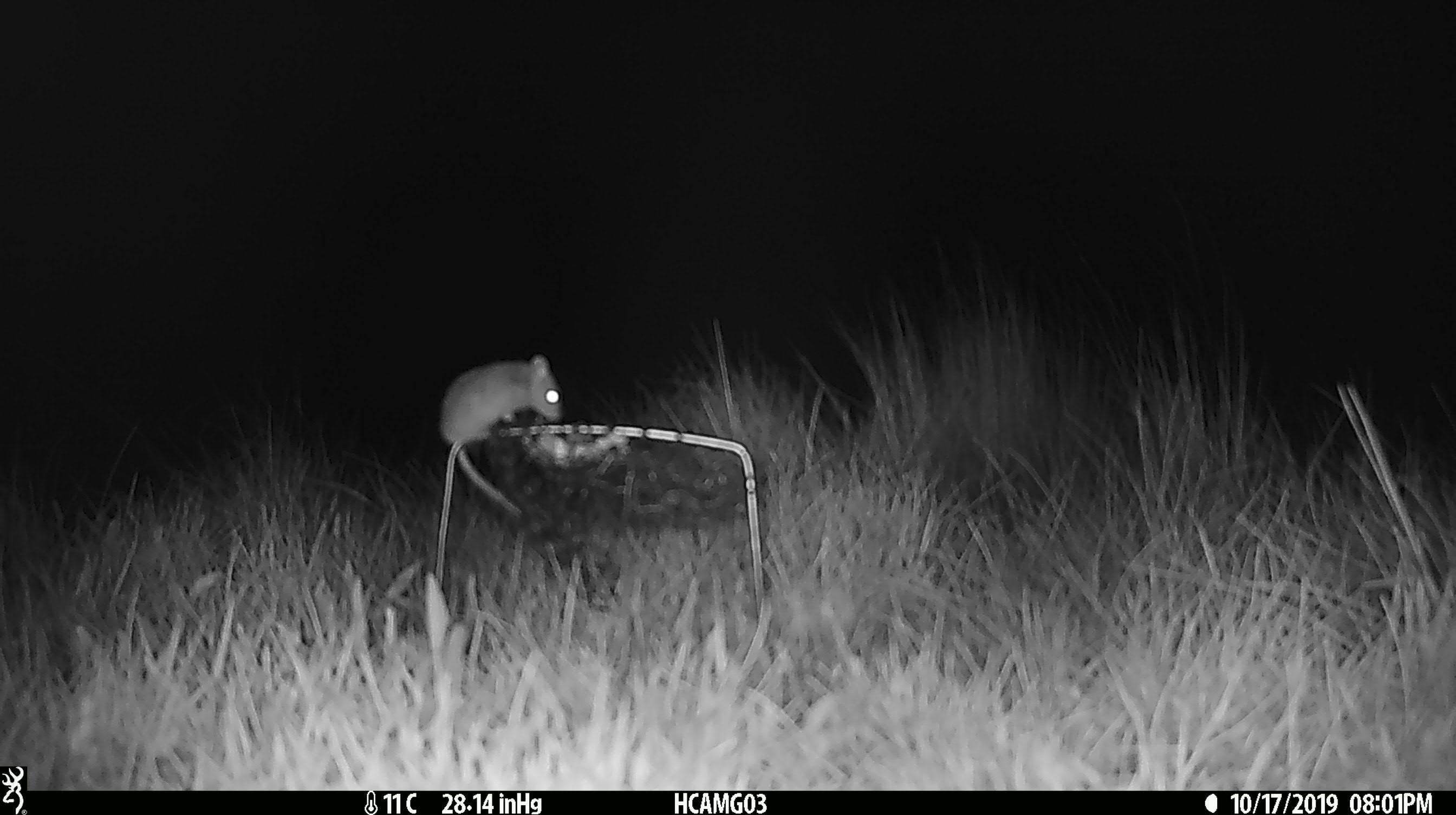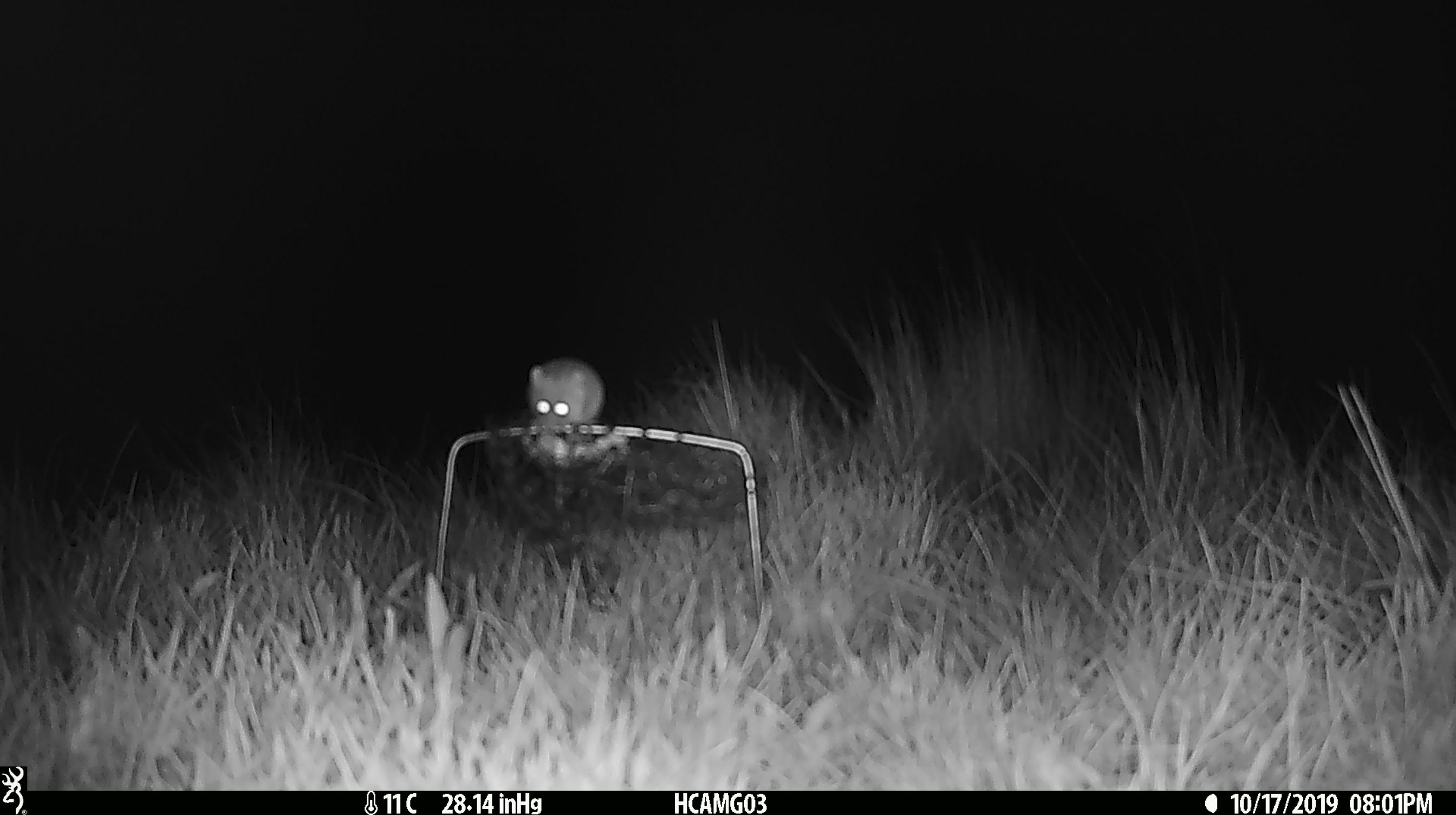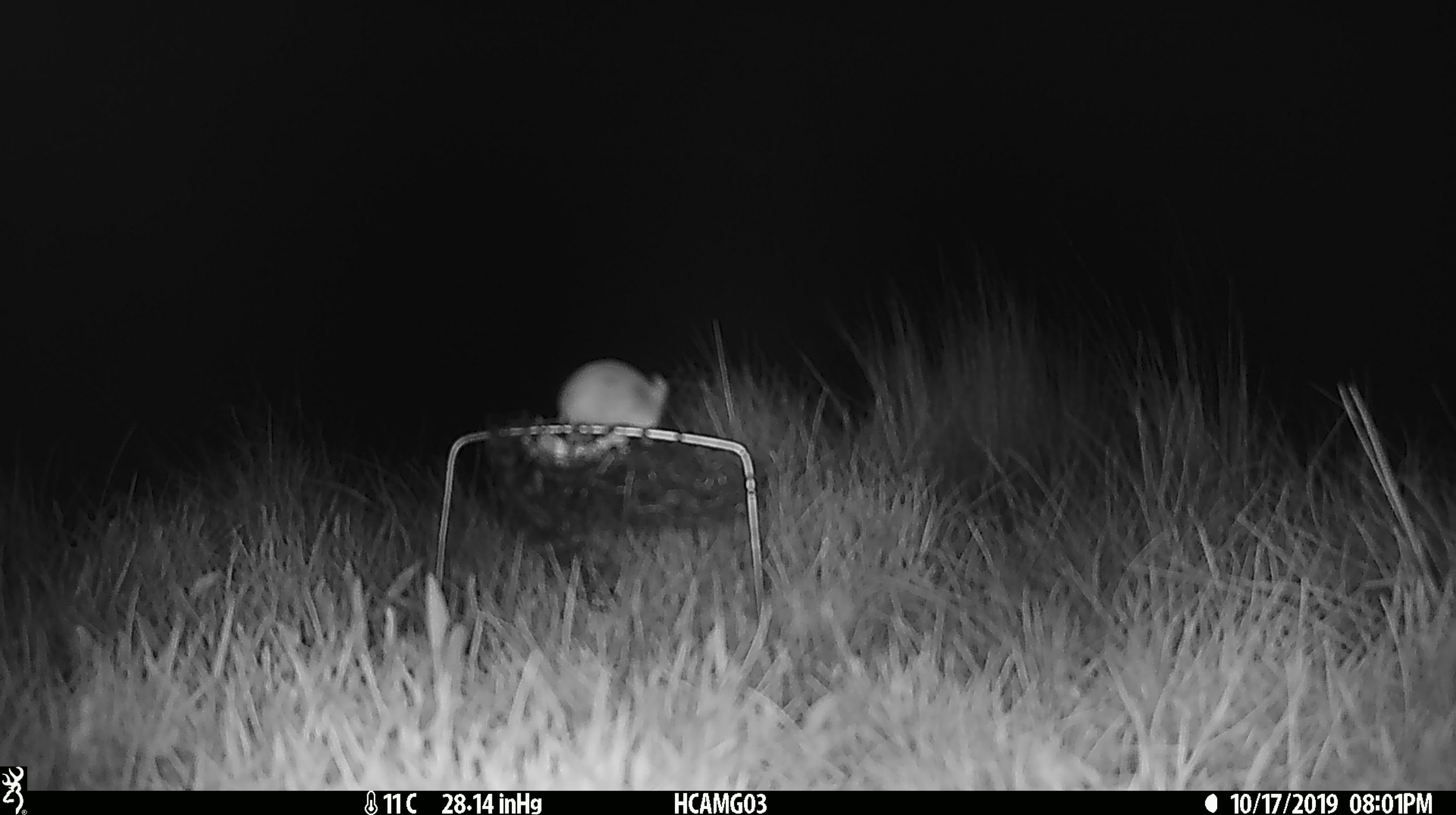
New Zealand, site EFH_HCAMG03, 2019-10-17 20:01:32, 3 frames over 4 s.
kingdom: Animalia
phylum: Chordata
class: Mammalia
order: Rodentia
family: Muridae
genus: Mus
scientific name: Mus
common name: mouse